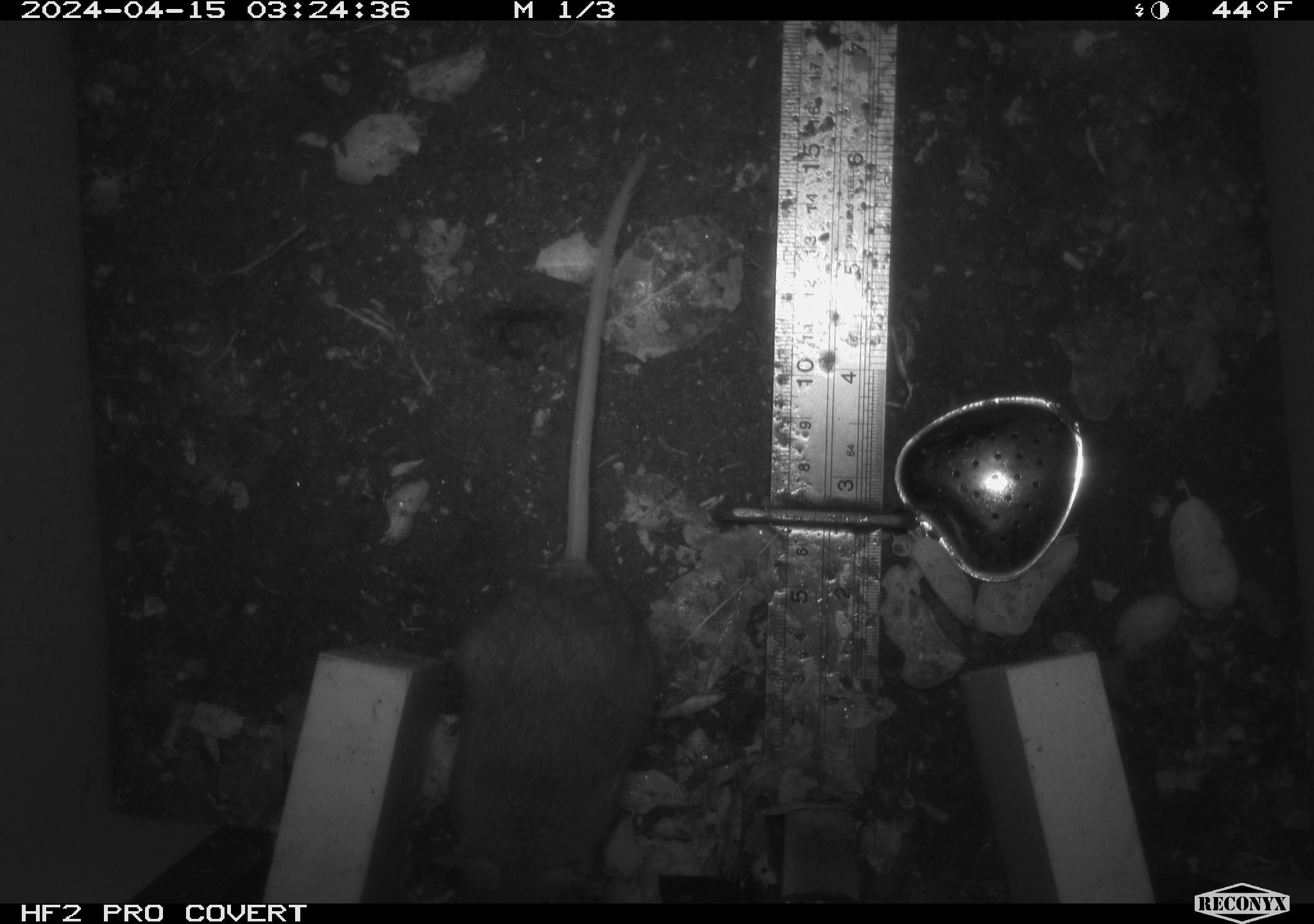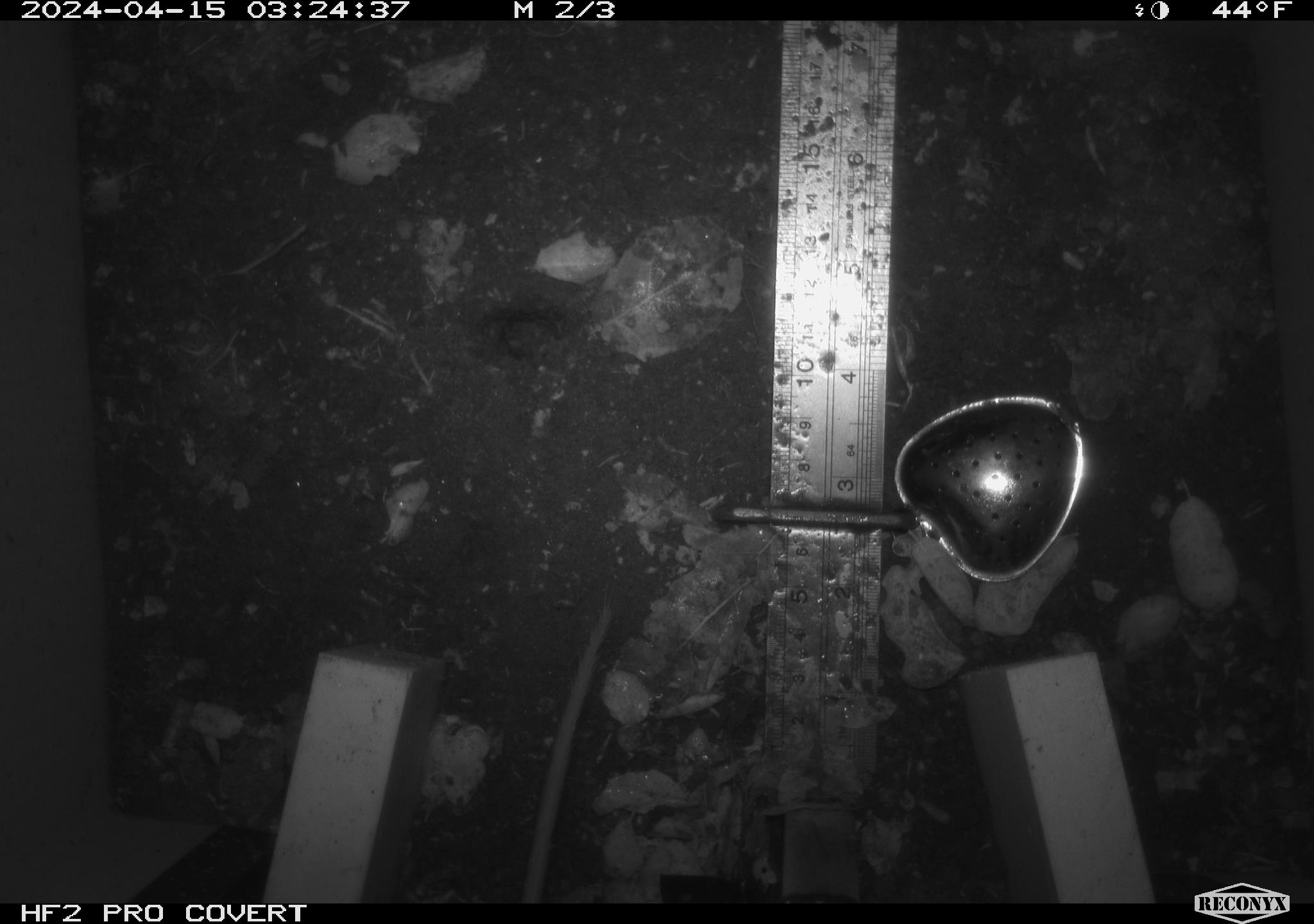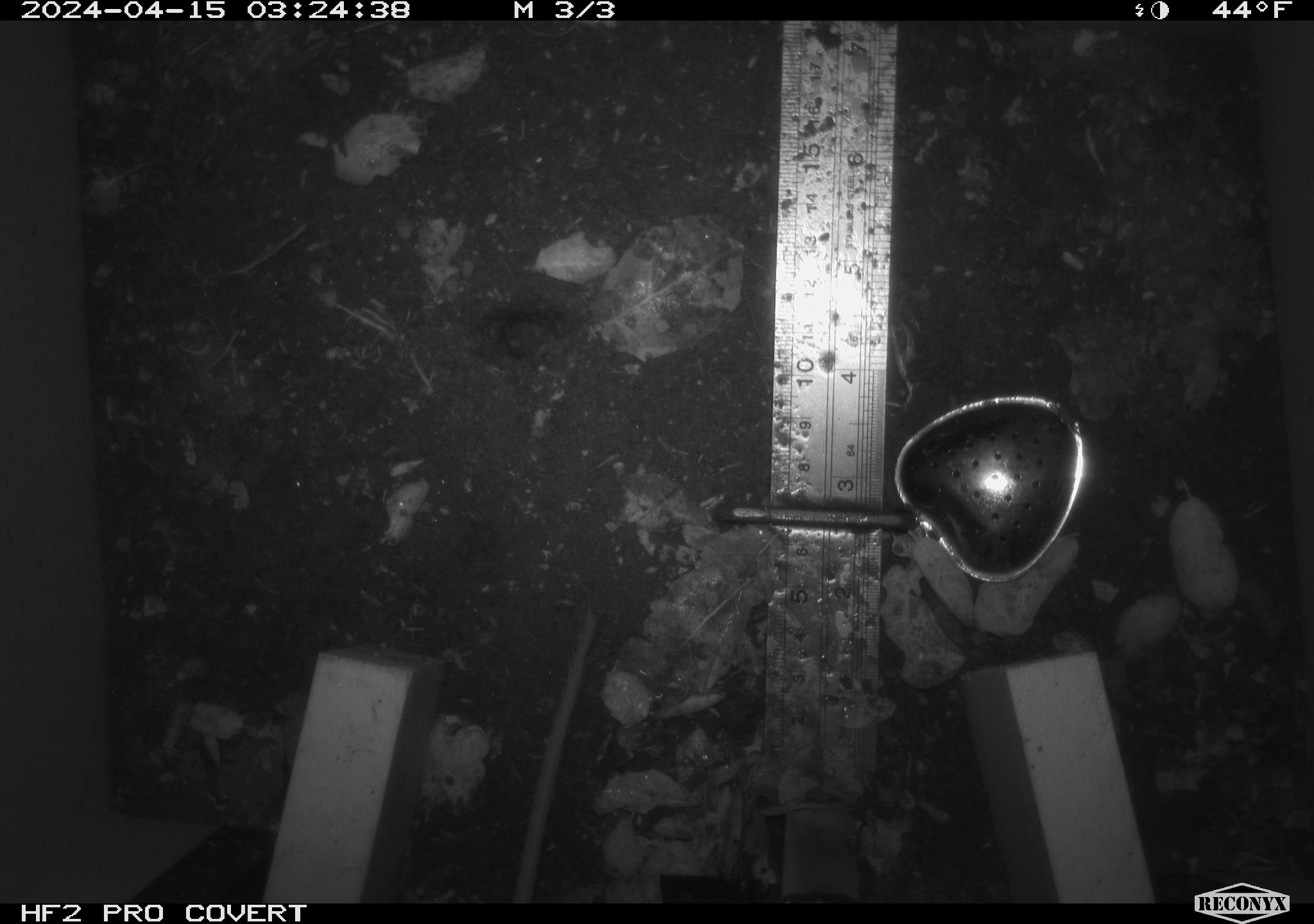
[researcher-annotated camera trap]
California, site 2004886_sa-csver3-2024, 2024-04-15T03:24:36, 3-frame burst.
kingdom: Animalia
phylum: Chordata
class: Mammalia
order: Rodentia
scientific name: Rodentia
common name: rodent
Rodent (Rodentia).